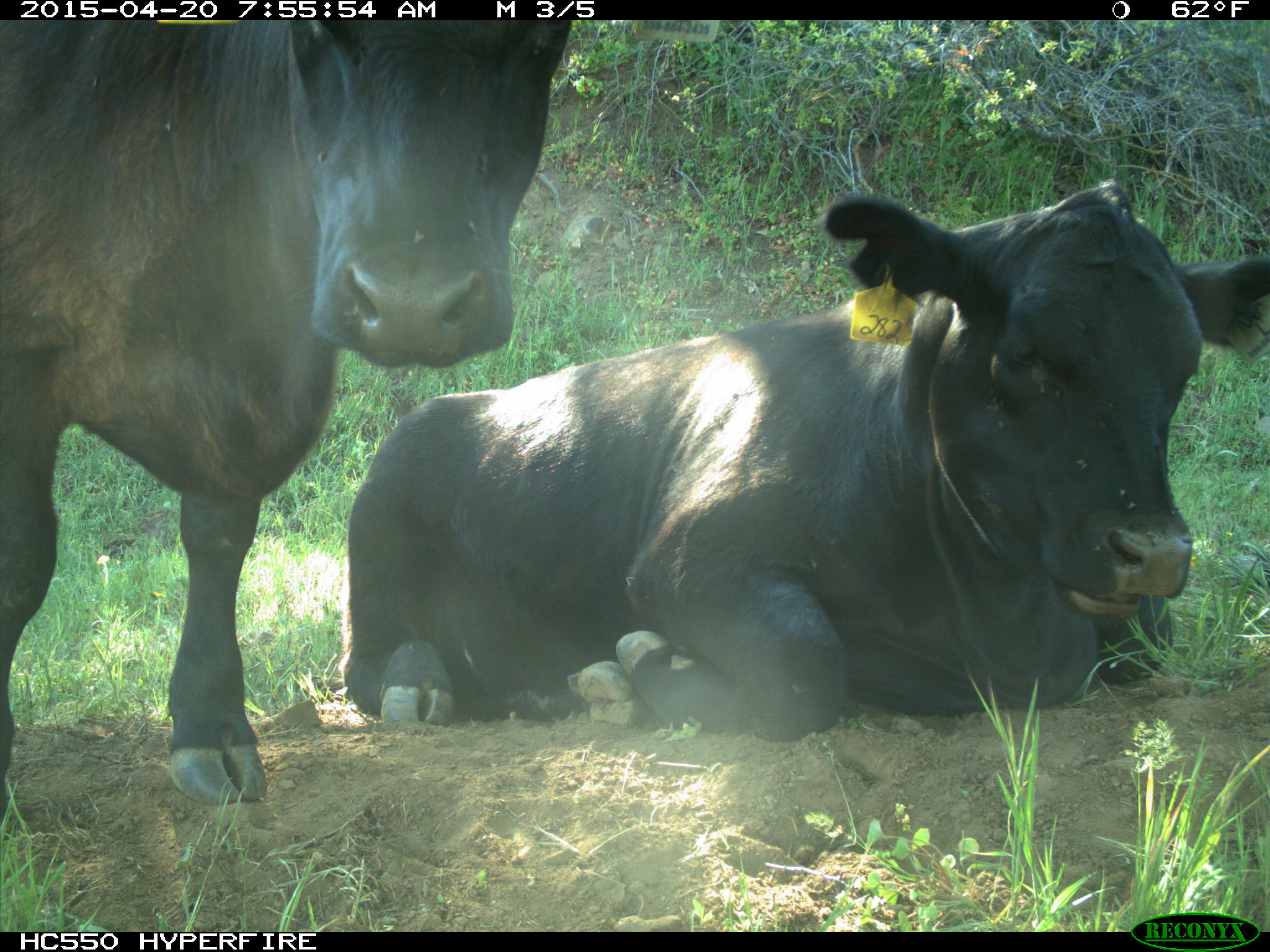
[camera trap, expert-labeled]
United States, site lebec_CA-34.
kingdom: Animalia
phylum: Chordata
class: Mammalia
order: Artiodactyla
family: Bovidae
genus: Bos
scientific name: Bos taurus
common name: domestic cow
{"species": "Bos taurus (domestic cow)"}